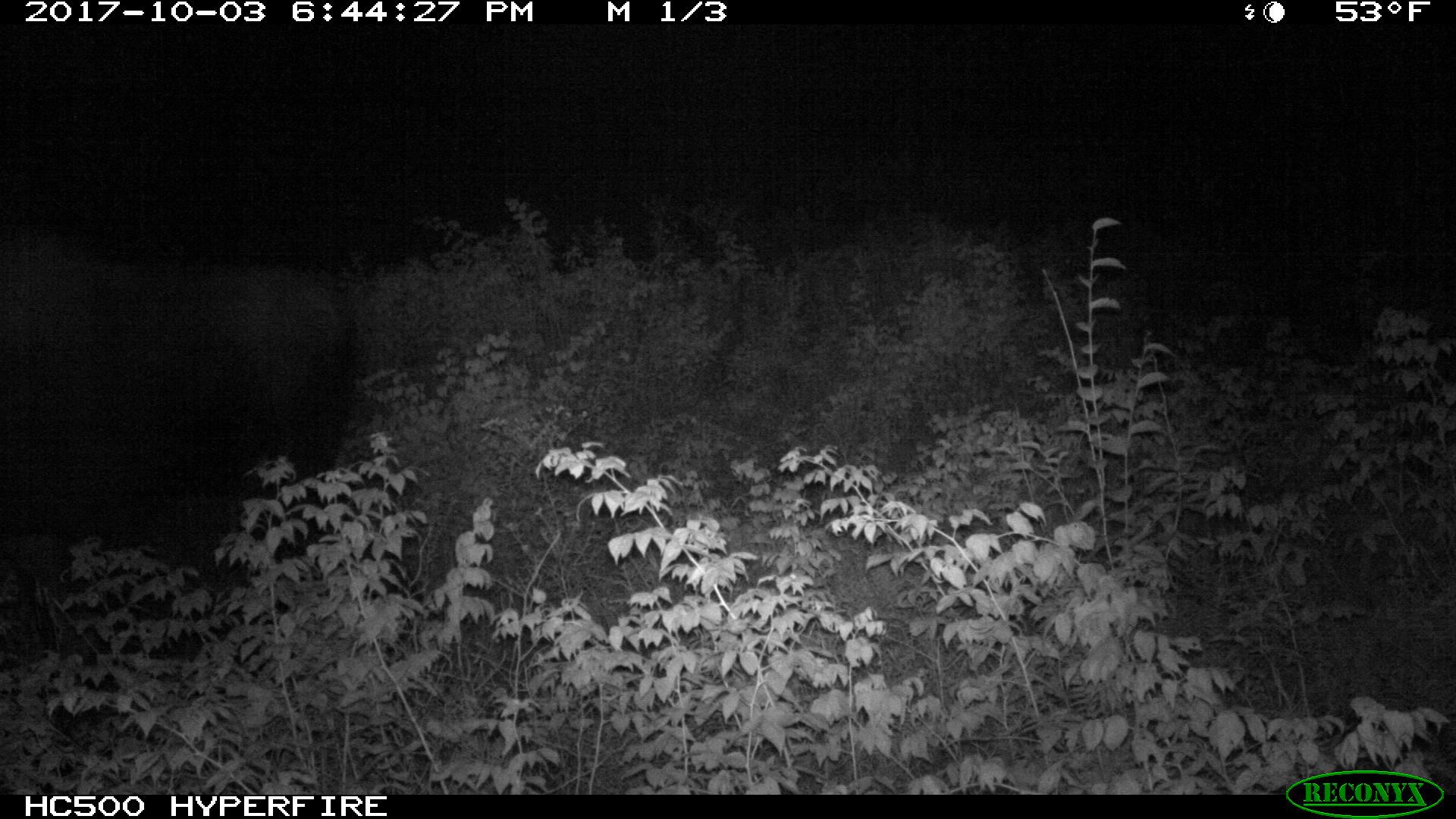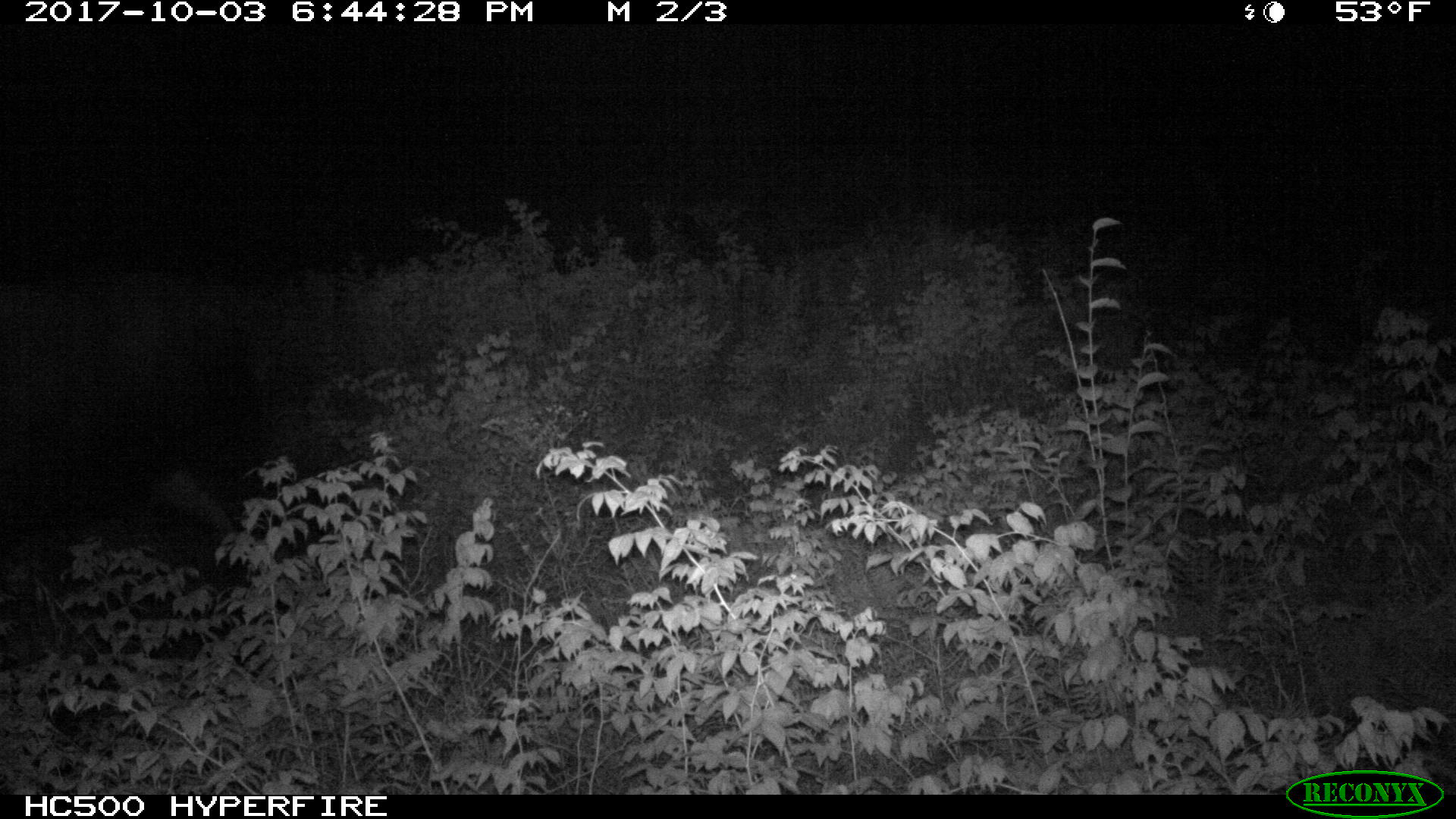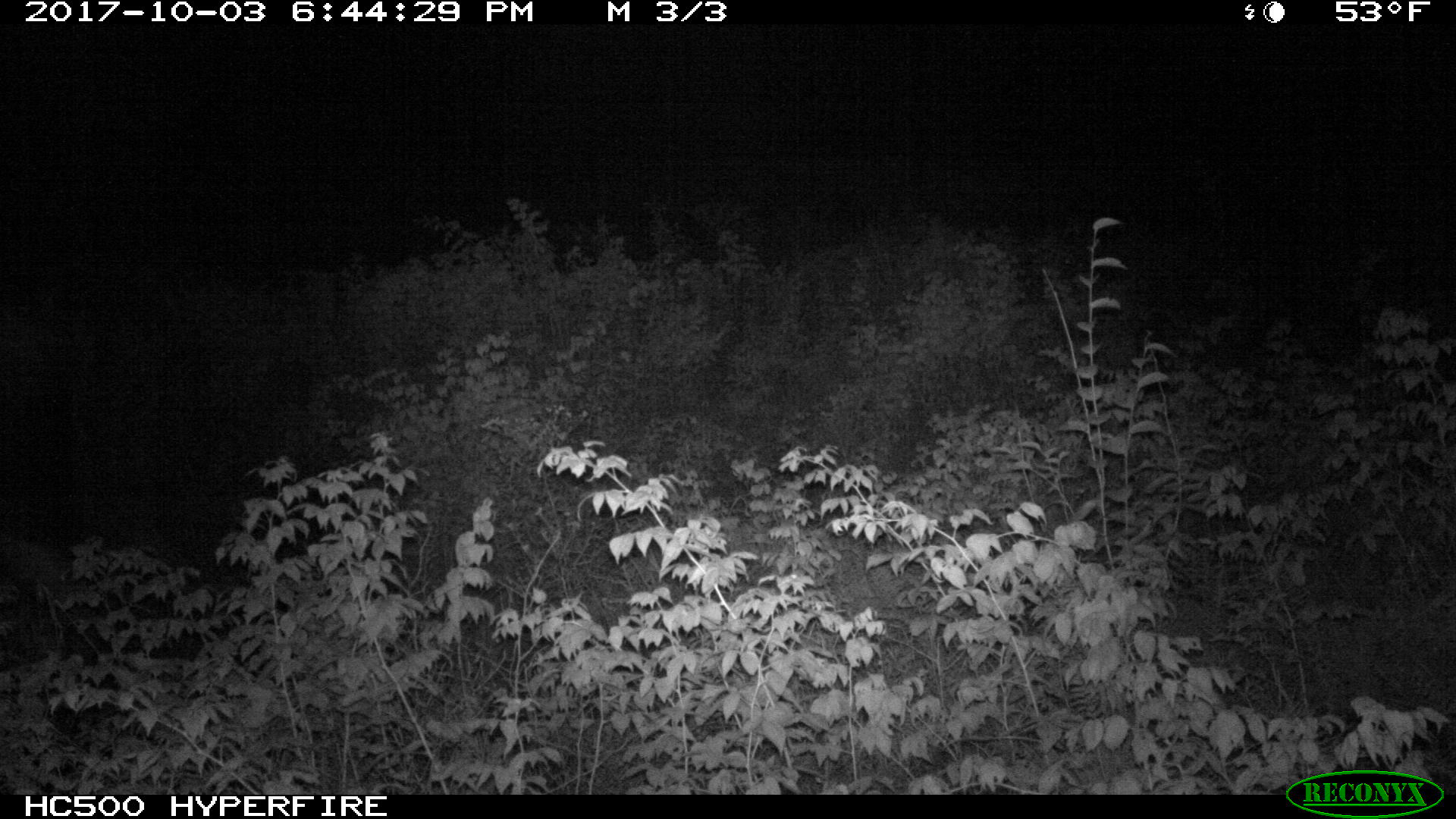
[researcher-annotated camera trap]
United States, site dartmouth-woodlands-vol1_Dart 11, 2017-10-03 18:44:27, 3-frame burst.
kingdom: Animalia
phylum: Chordata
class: Mammalia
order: Artiodactyla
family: Cervidae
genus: Alces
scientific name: Alces alces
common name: moose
Moose (Alces alces).